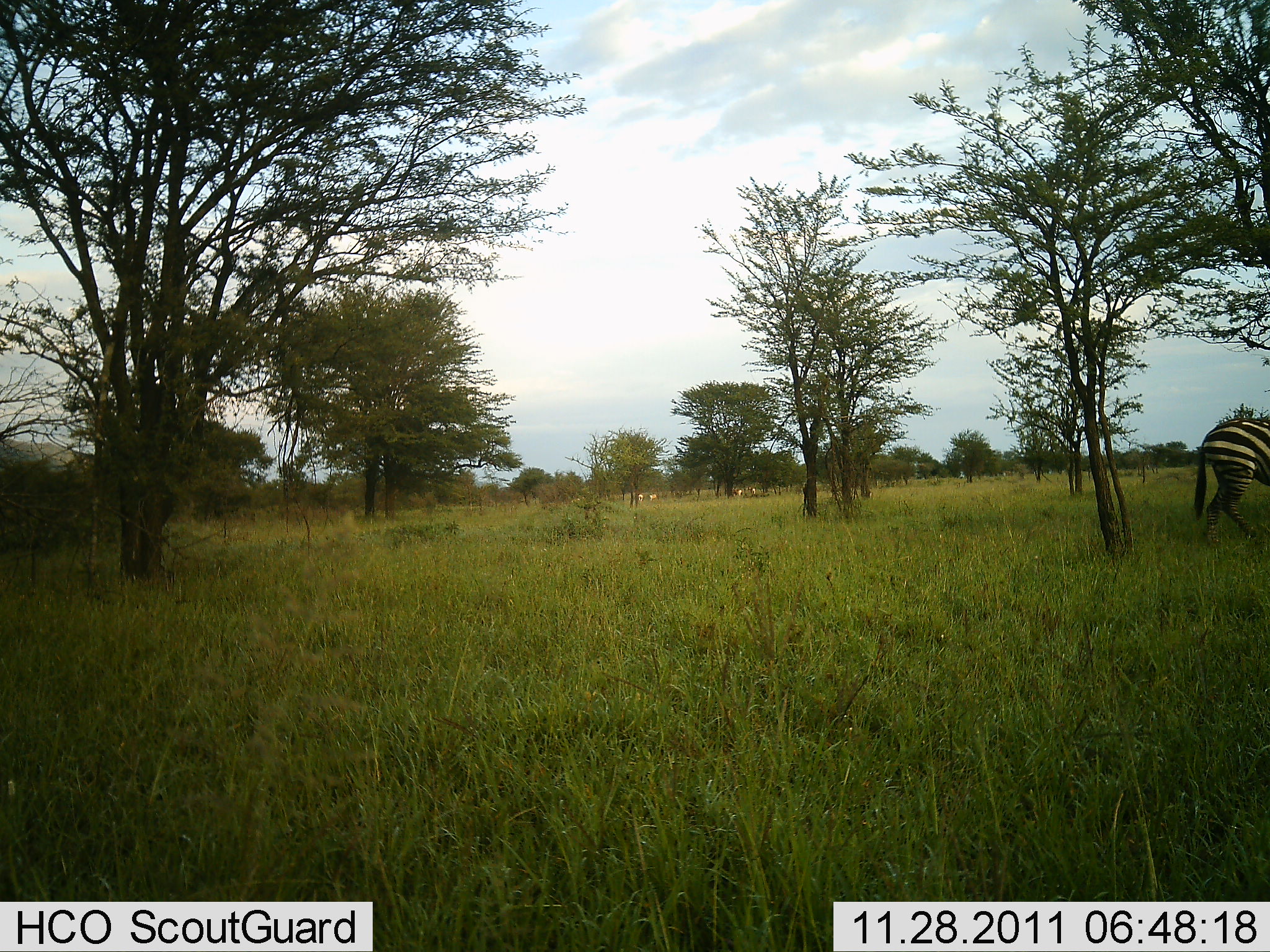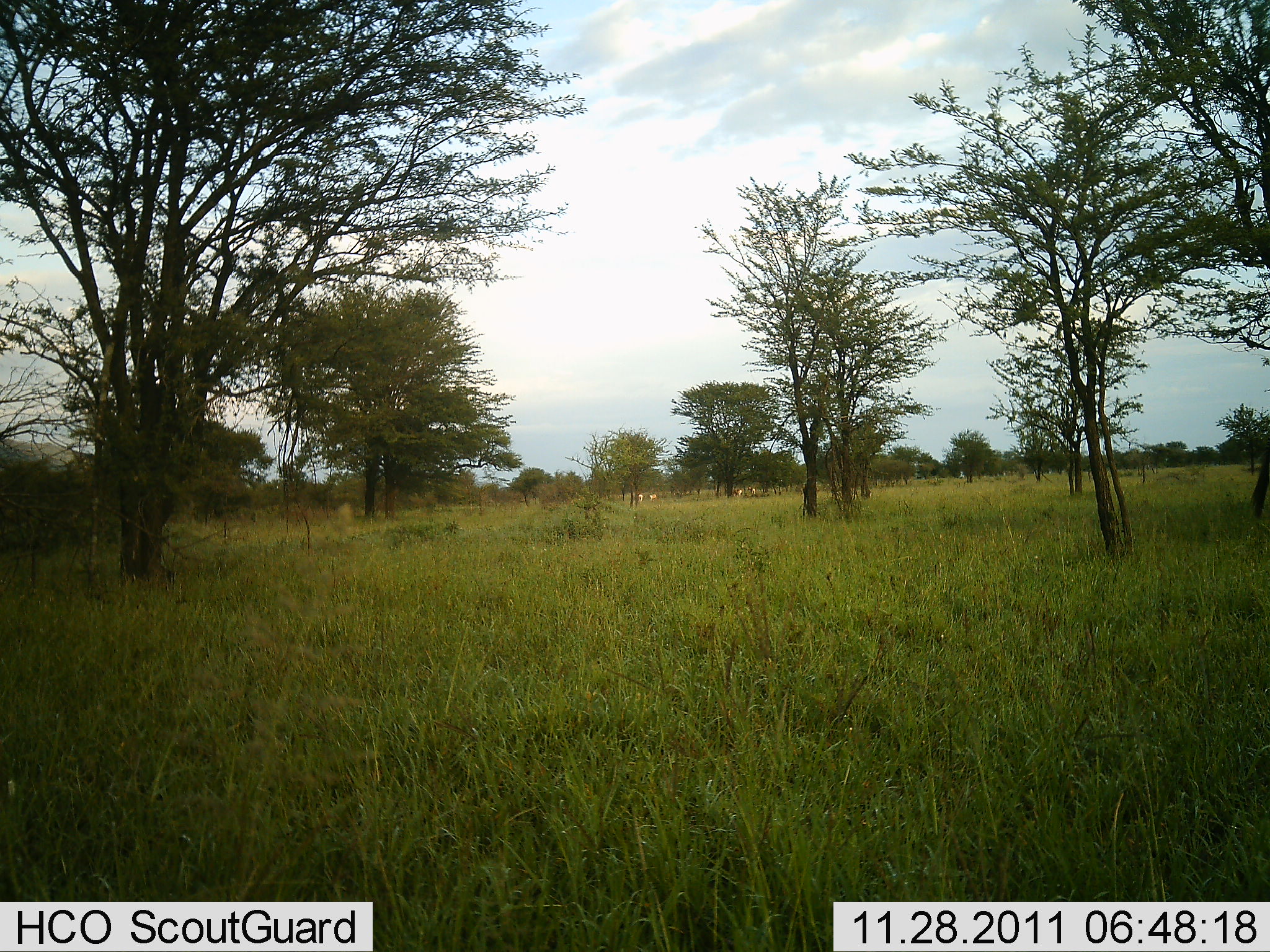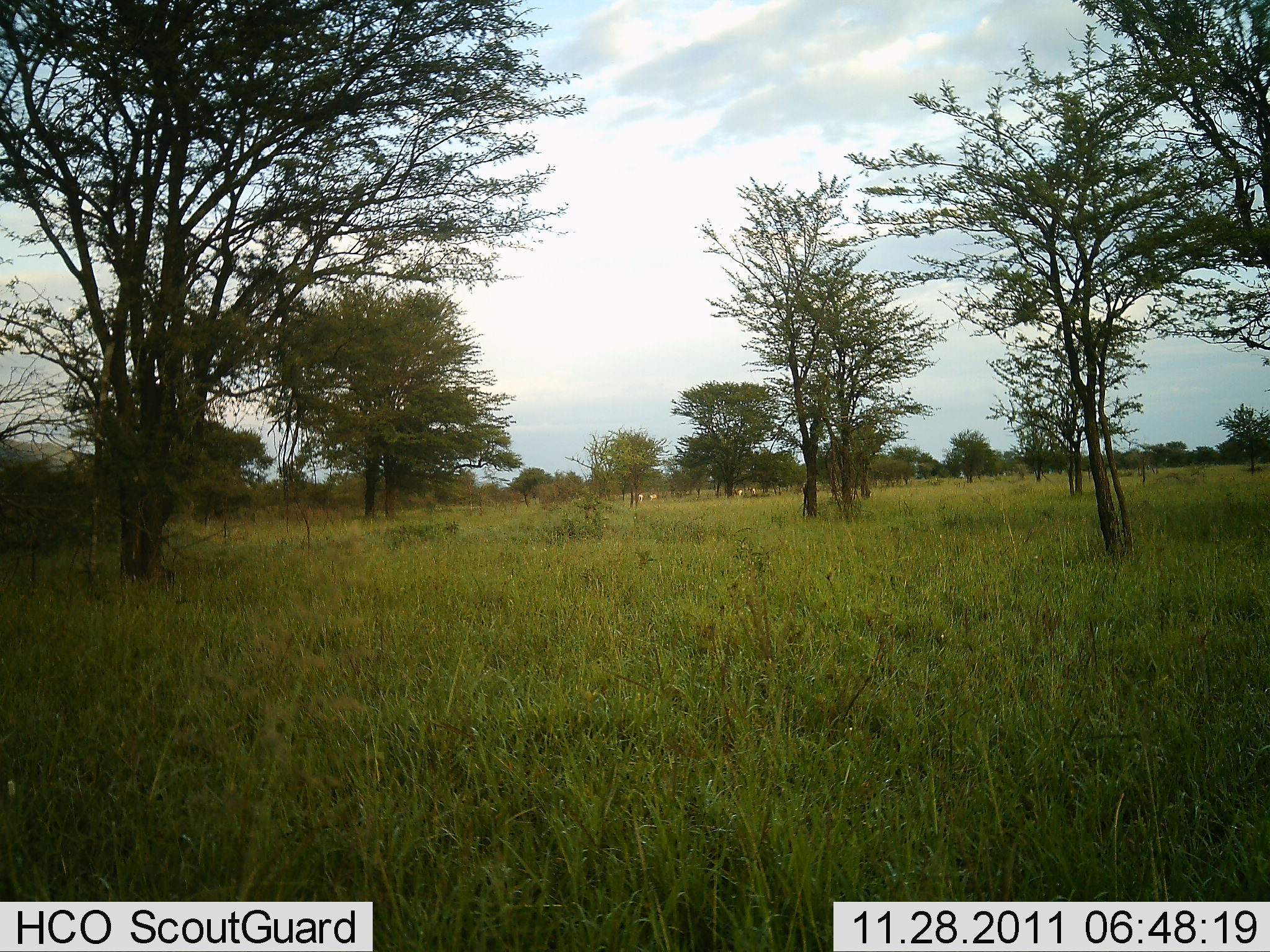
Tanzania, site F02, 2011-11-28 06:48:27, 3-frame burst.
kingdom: Animalia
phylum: Chordata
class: Mammalia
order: Perissodactyla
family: Equidae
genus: Equus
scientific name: Equus quagga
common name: plains zebra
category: zebra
Zebra (plains zebra) (Equus quagga), count 1. Behavior (volunteer vote fractions): standing 0%, resting 0%, moving 100%, interacting 0%. Young present (vote fraction): 0%. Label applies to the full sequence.